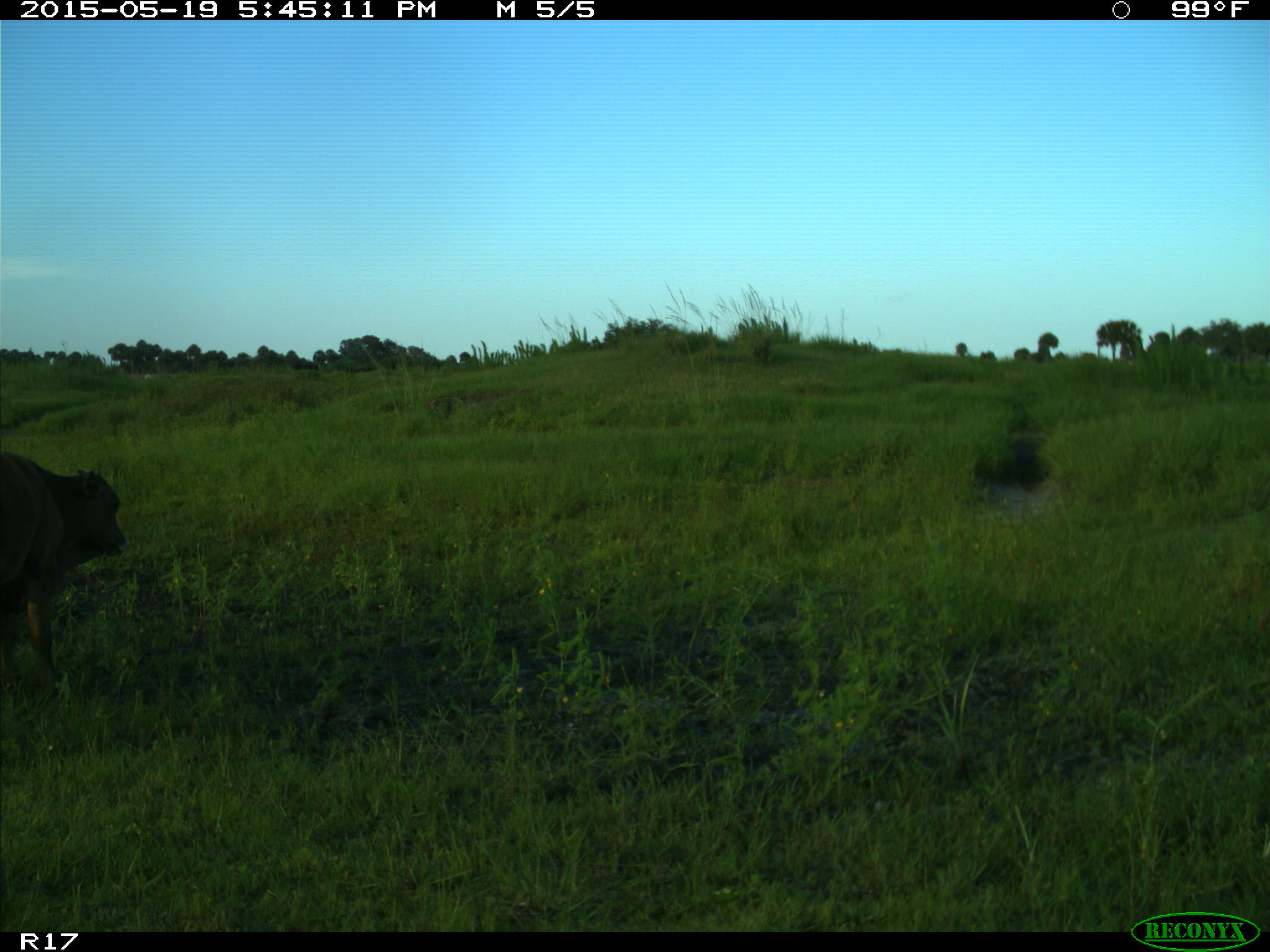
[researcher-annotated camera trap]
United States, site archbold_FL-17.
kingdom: Animalia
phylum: Chordata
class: Mammalia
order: Artiodactyla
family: Bovidae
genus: Bos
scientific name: Bos taurus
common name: domestic cow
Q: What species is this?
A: Bos taurus (domestic cow).